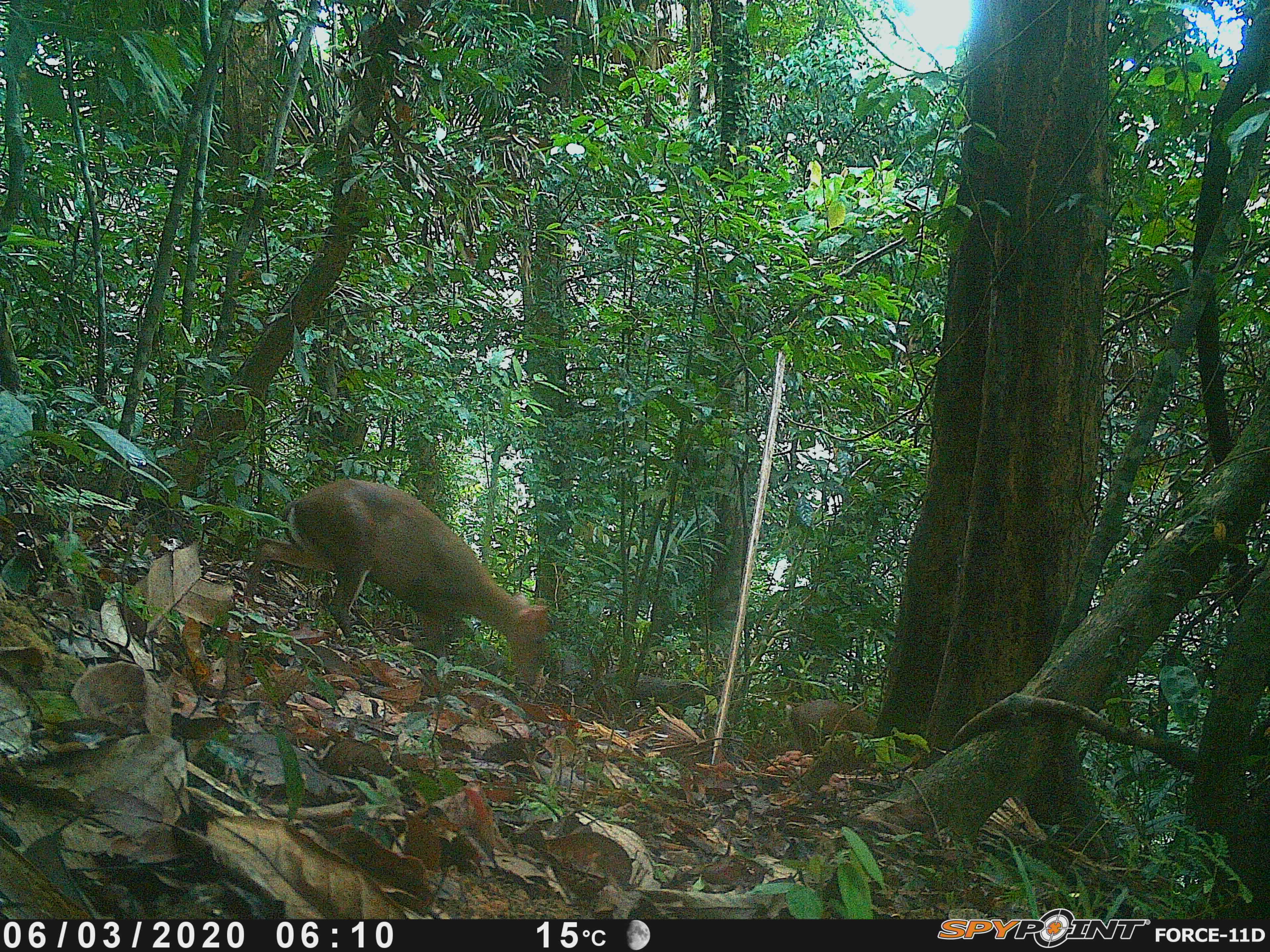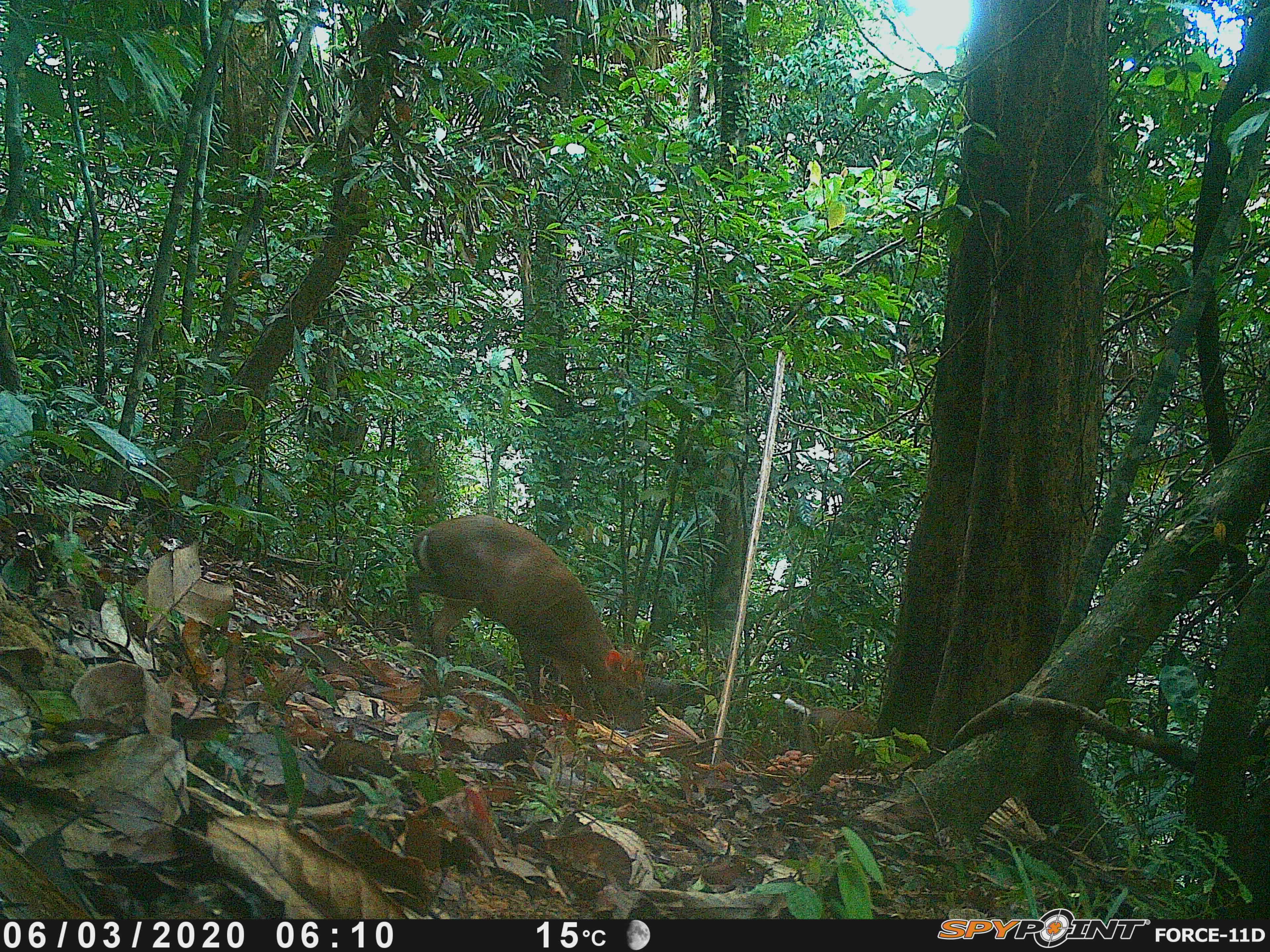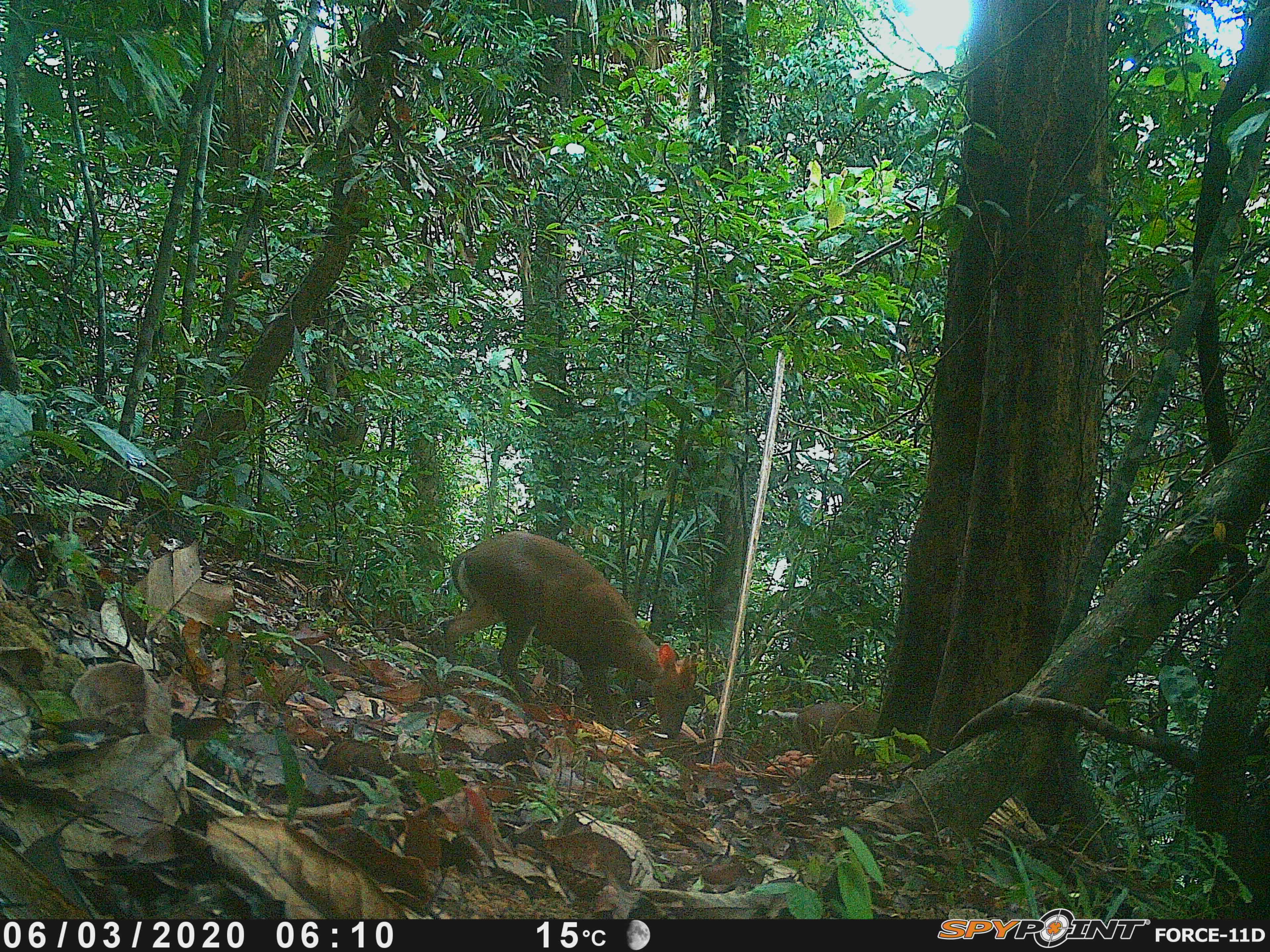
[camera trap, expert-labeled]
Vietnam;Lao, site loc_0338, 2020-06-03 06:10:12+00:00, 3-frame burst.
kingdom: Animalia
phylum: Chordata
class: Mammalia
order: Artiodactyla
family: Cervidae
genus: Muntiacus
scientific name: Muntiacus rooseveltorum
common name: roosevelt's muntjac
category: roosevelts muntjac group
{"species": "roosevelts muntjac group (roosevelt's muntjac) (Muntiacus rooseveltorum)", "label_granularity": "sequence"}